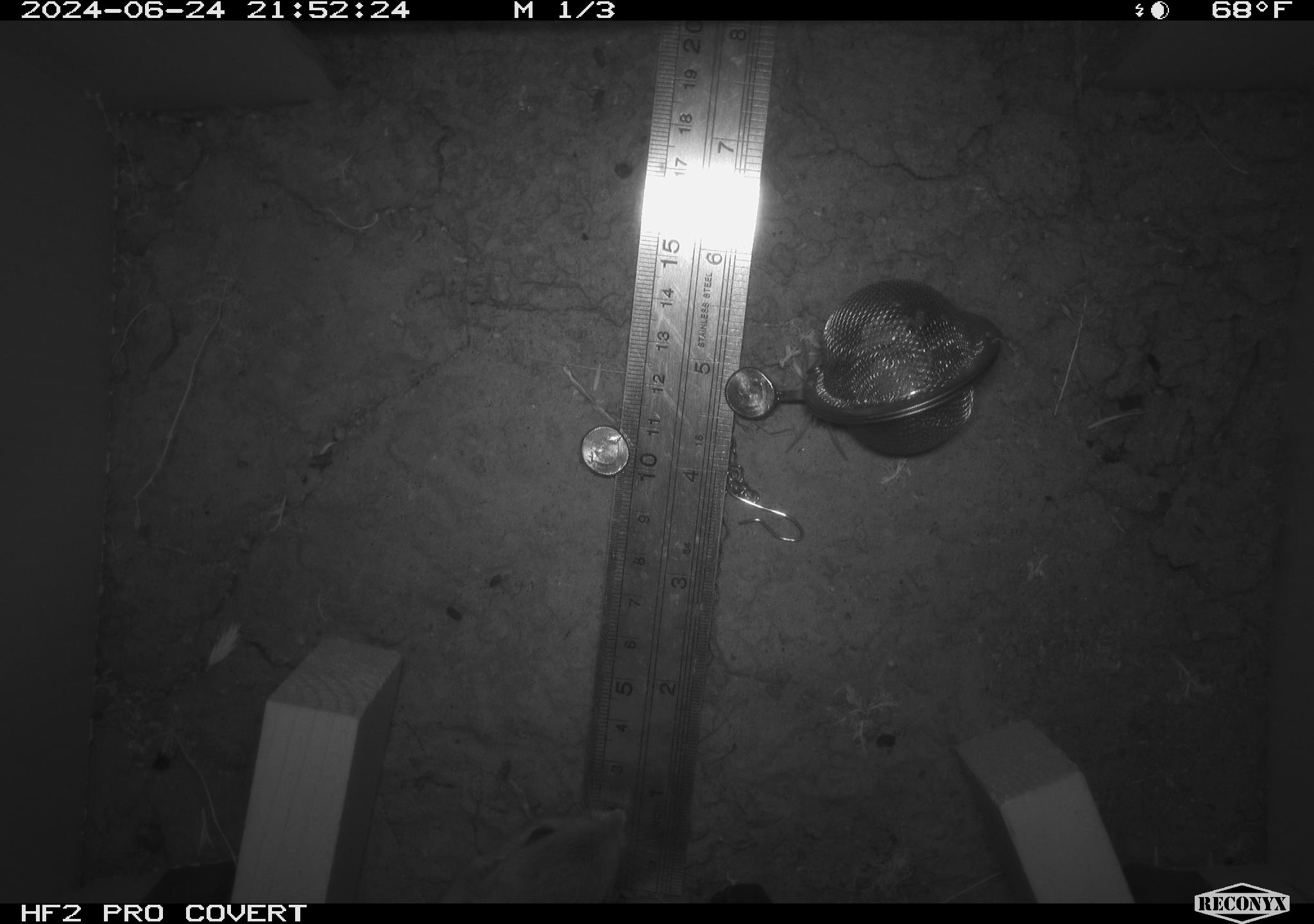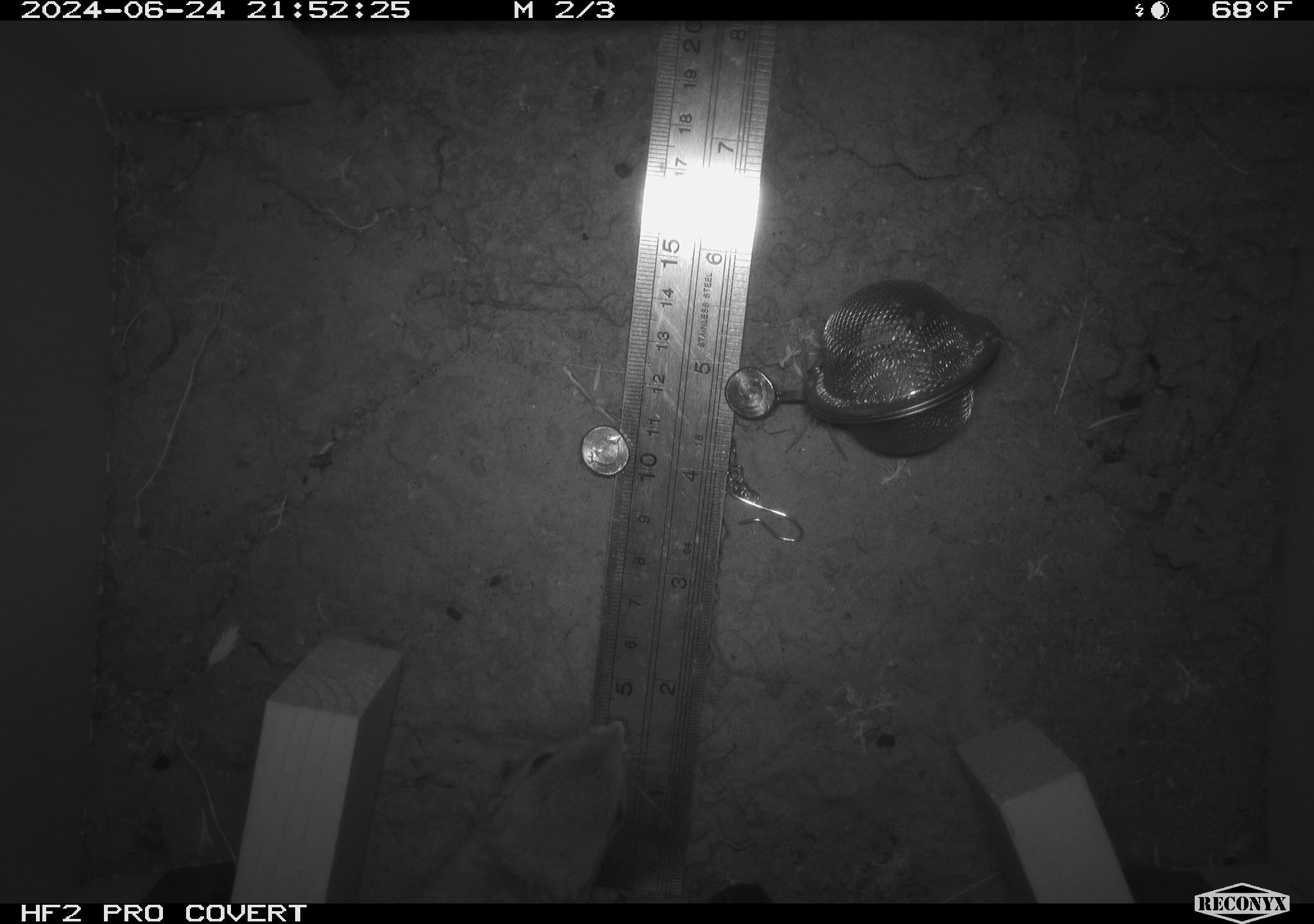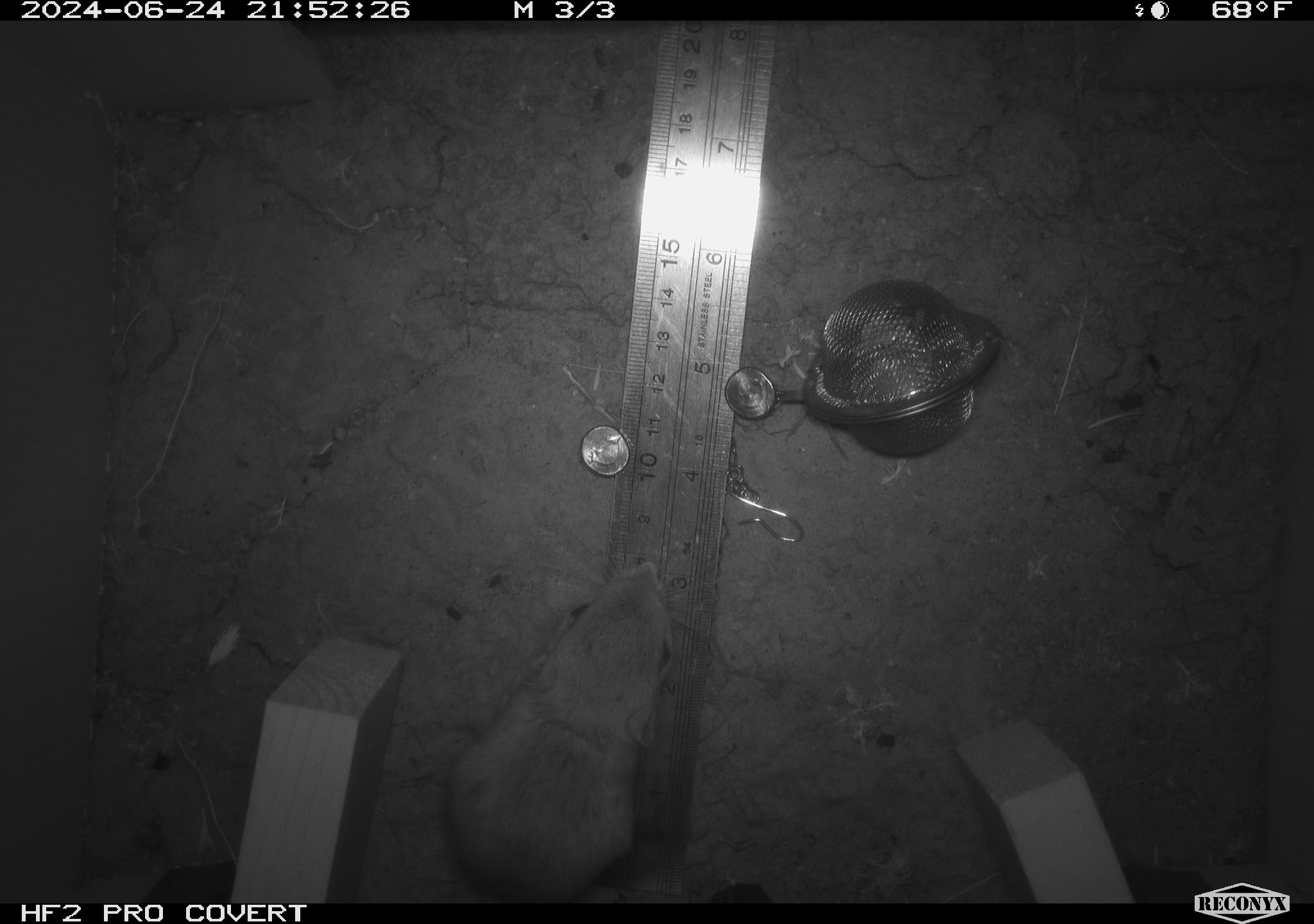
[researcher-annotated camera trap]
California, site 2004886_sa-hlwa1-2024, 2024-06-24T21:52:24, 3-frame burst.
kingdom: Animalia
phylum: Chordata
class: Mammalia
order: Rodentia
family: Heteromyidae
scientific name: Heteromyidae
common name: kangaroo rats and pocket mice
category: heteromyidae family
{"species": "heteromyidae family (kangaroo rats and pocket mice) (Heteromyidae)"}